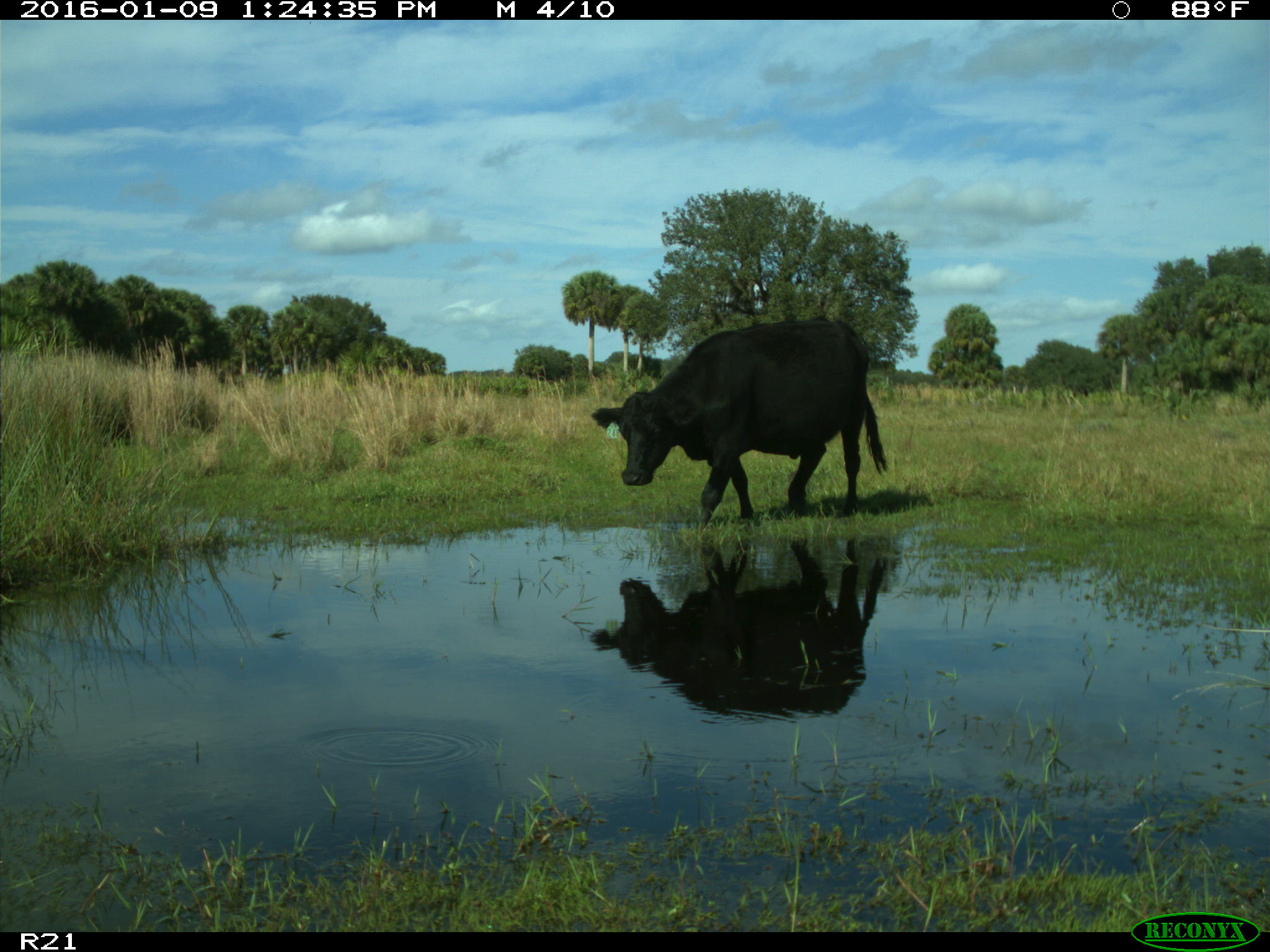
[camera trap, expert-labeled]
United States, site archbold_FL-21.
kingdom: Animalia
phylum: Chordata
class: Mammalia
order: Artiodactyla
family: Bovidae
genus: Bos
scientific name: Bos taurus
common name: domestic cow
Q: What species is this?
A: Bos taurus (domestic cow).